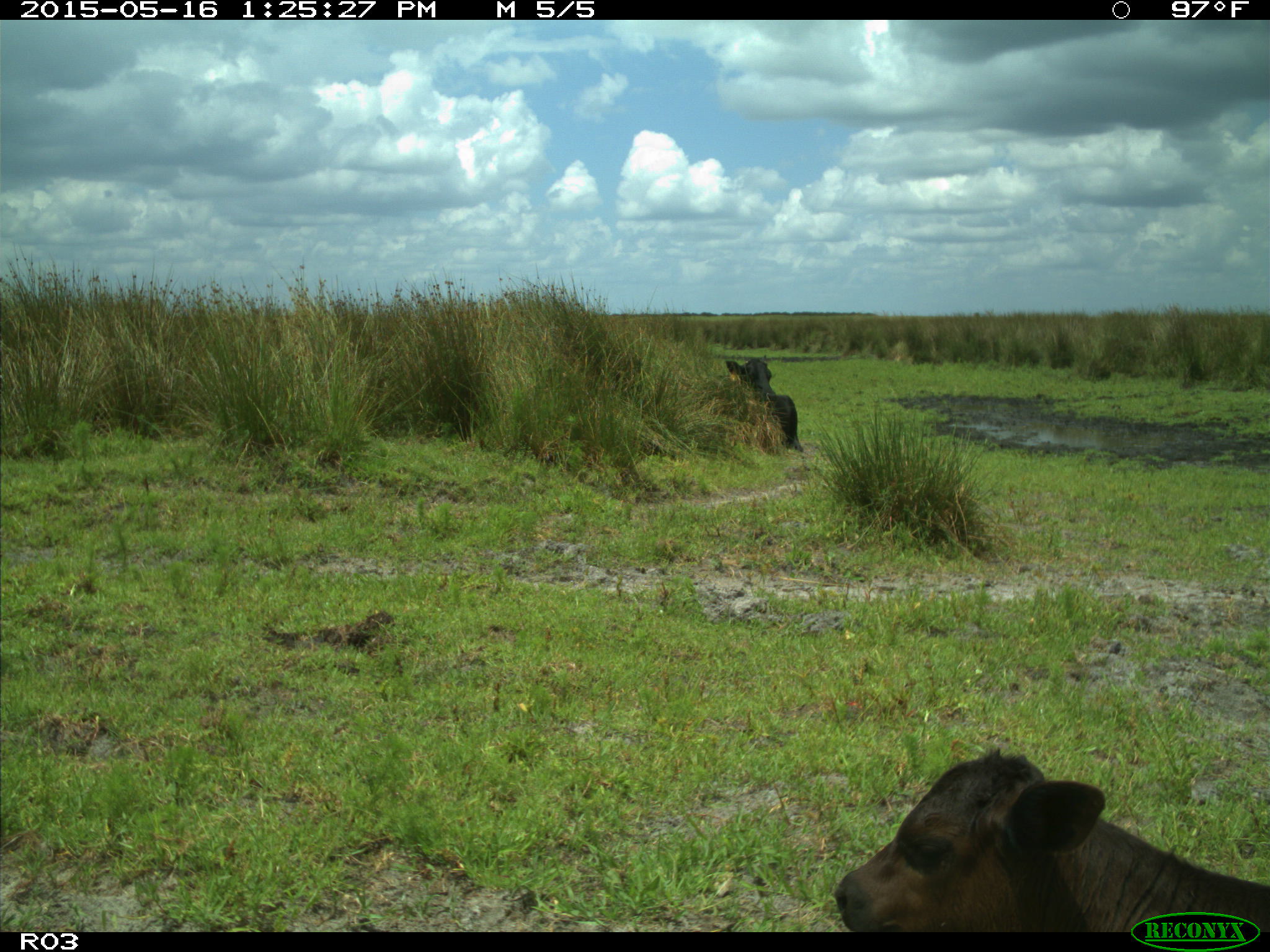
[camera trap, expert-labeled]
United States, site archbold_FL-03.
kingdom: Animalia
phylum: Chordata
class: Mammalia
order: Artiodactyla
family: Bovidae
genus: Bos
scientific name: Bos taurus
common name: domestic cow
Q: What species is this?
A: Bos taurus (domestic cow).